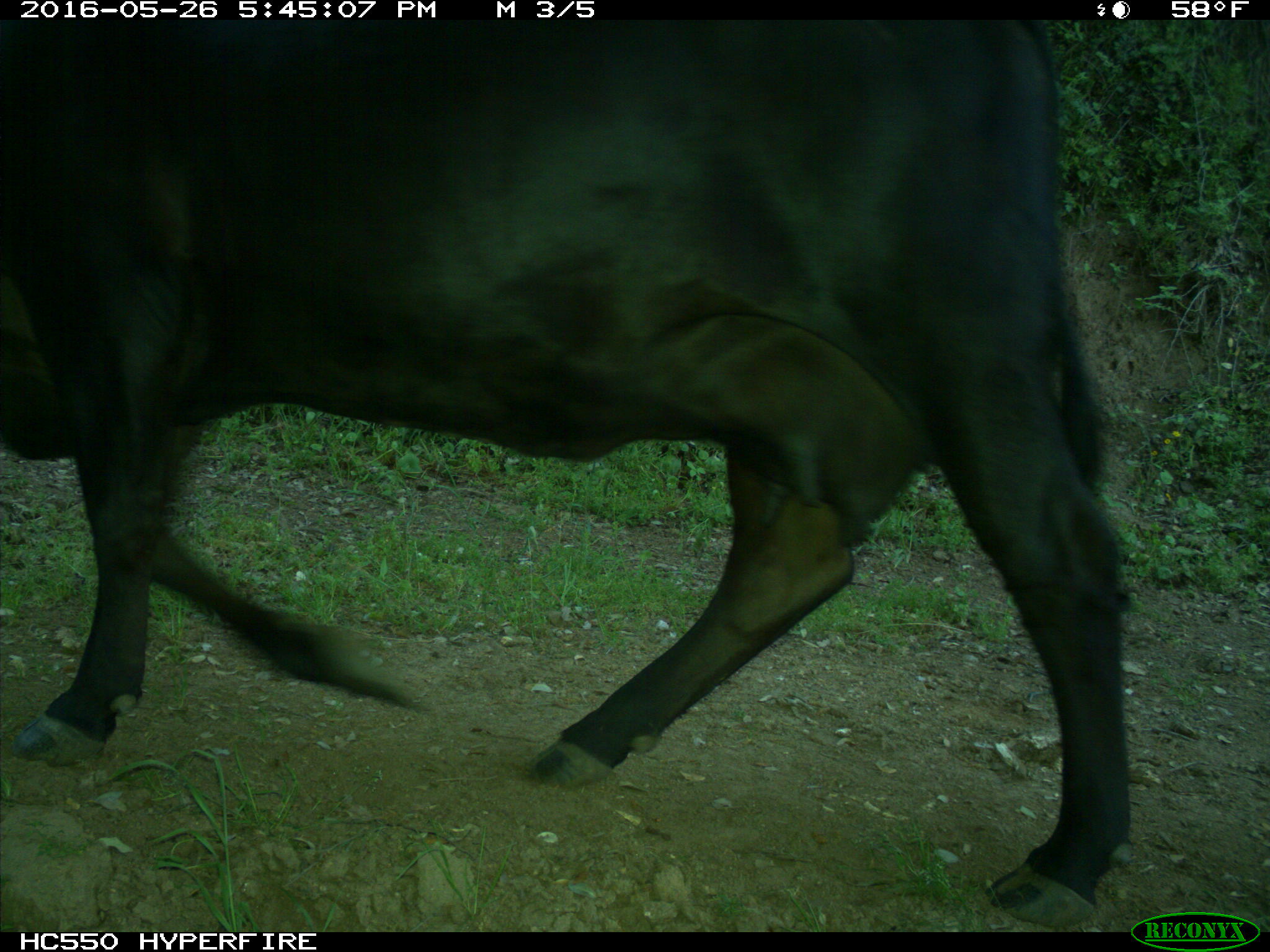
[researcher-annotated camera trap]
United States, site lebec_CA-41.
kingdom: Animalia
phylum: Chordata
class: Mammalia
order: Artiodactyla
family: Bovidae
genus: Bos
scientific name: Bos taurus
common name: domestic cow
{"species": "Bos taurus (domestic cow)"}